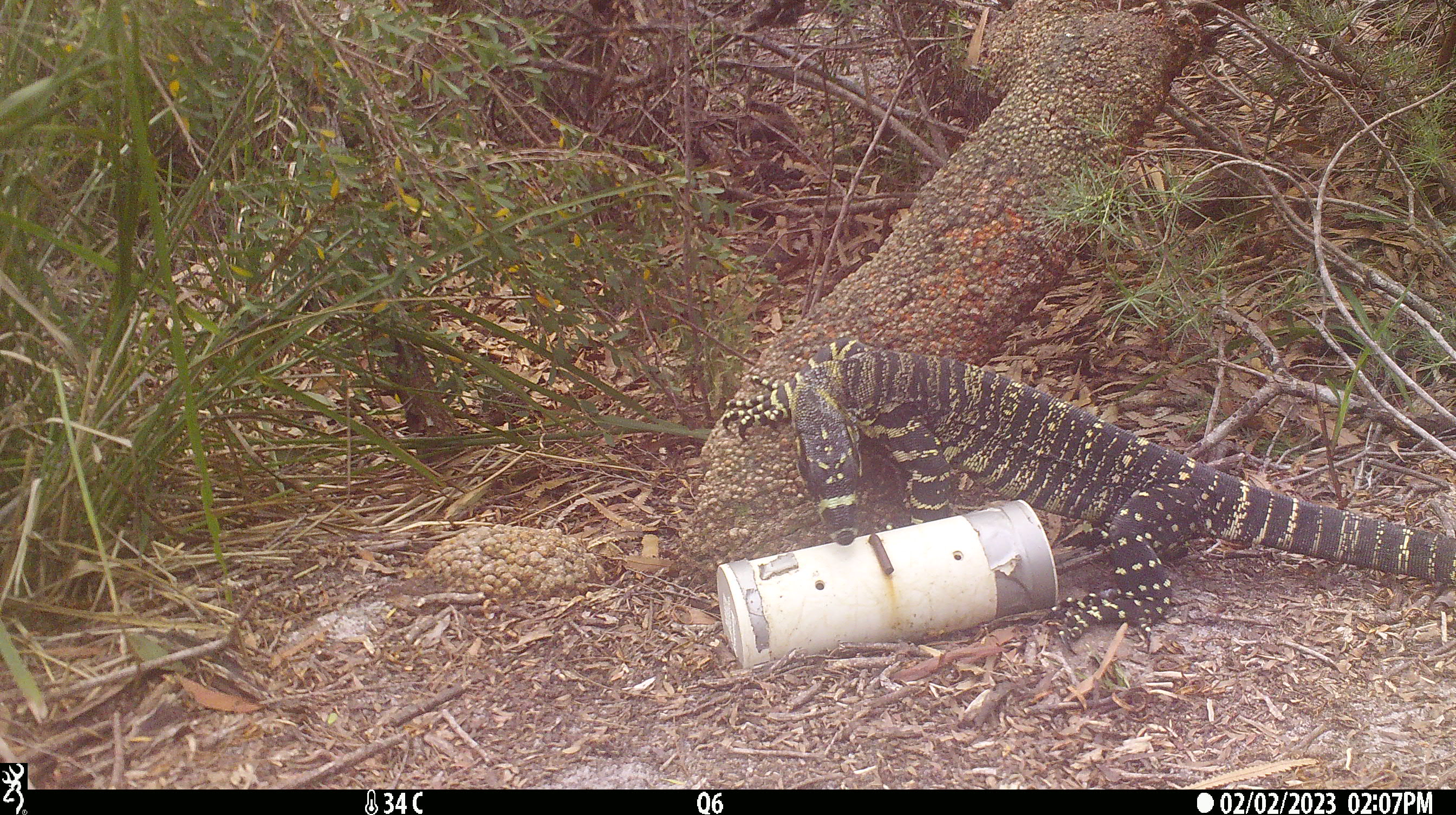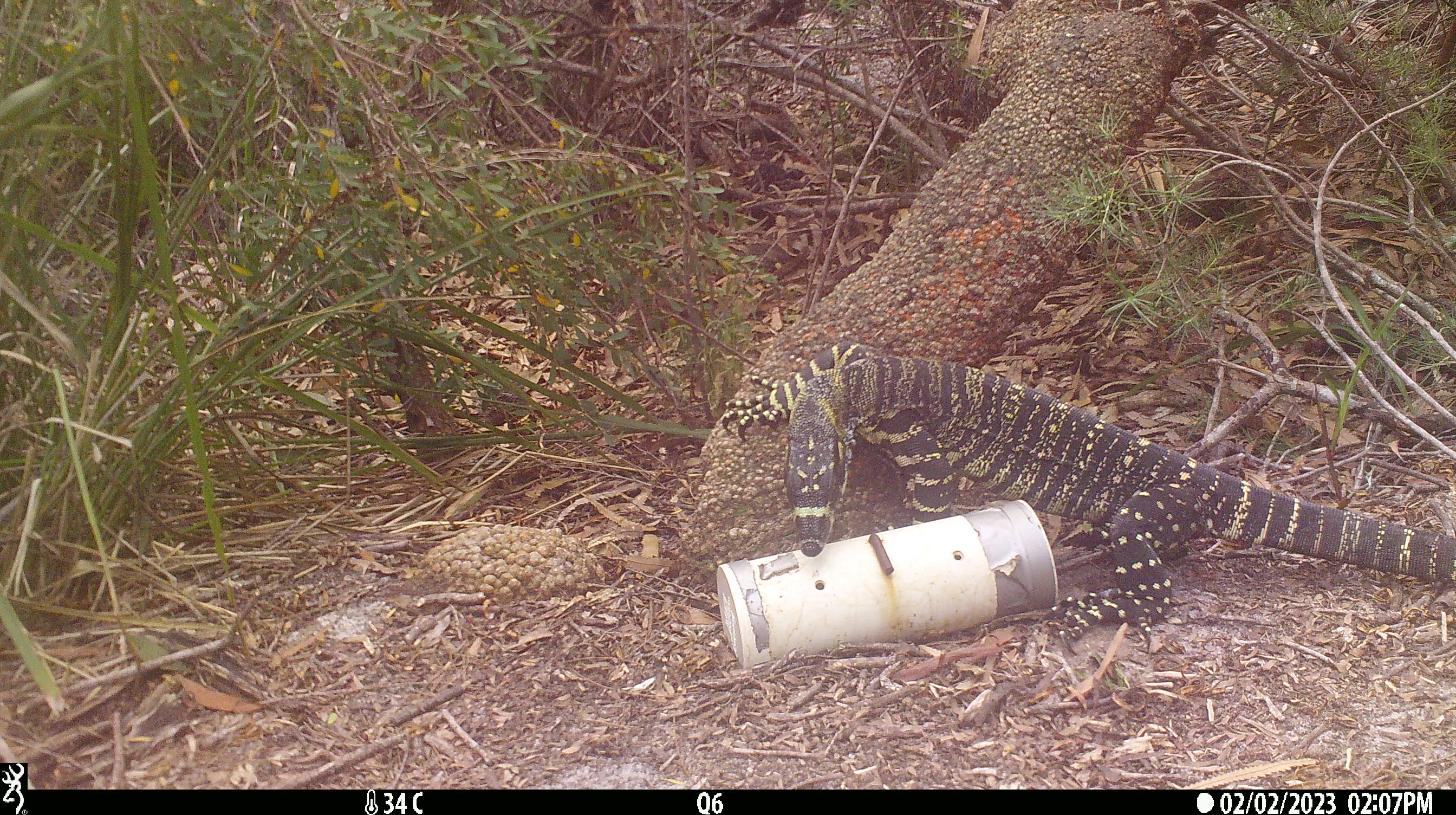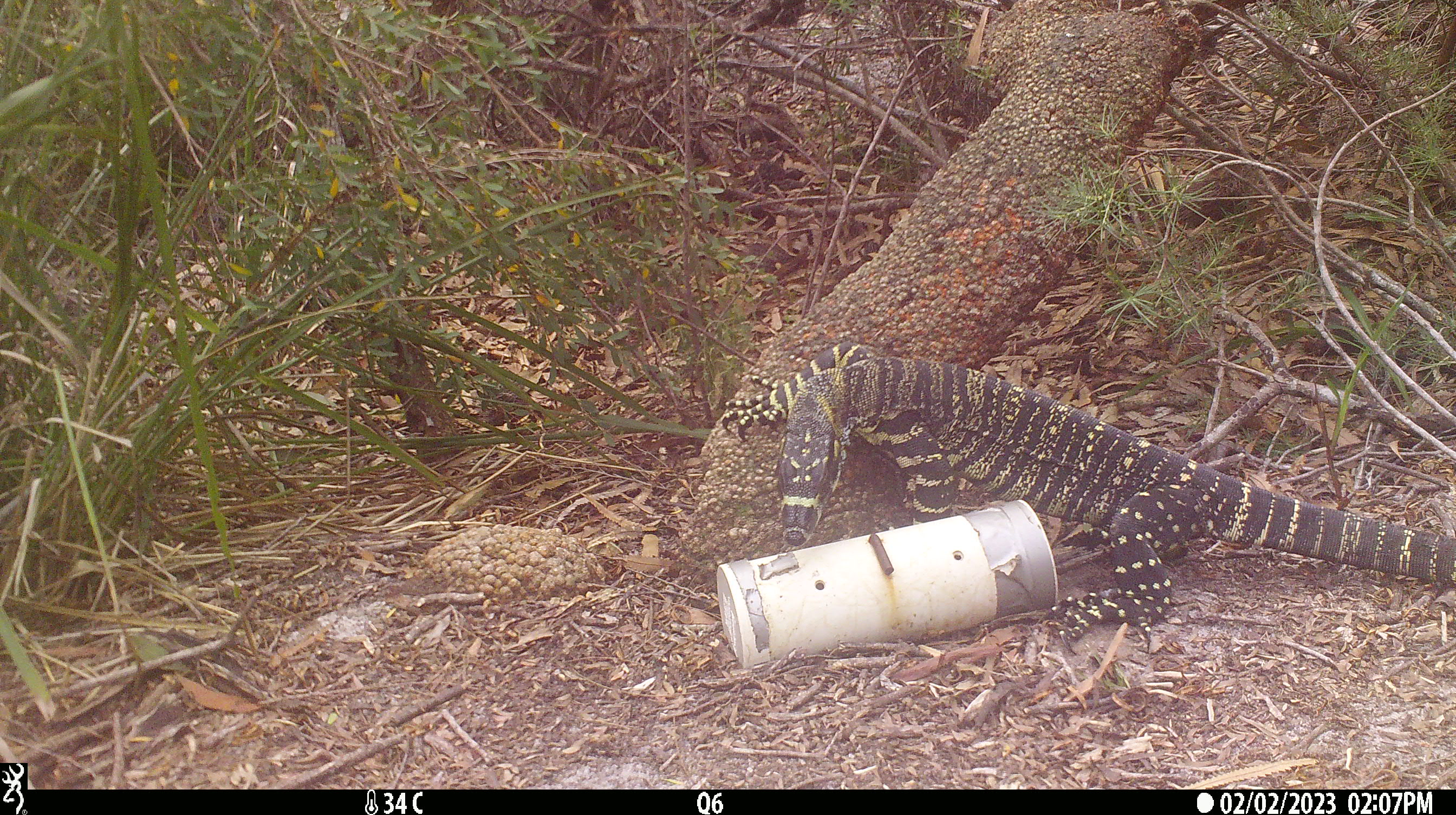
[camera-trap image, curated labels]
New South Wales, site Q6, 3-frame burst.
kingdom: Animalia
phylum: Chordata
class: Reptilia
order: Squamata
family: Varanidae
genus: Varanus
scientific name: Varanus varius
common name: lace monitor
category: goanna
Goanna (lace monitor) (Varanus varius).